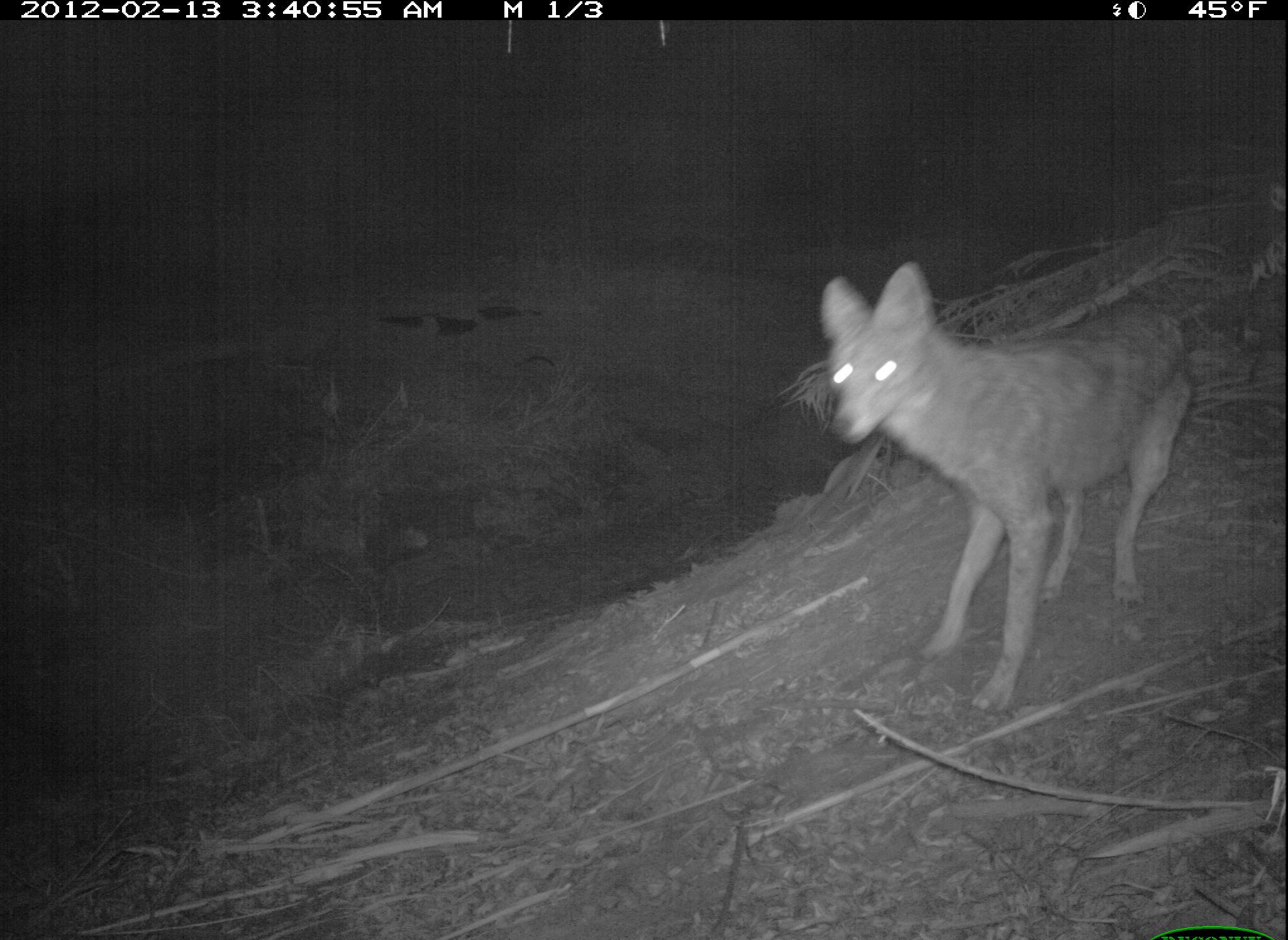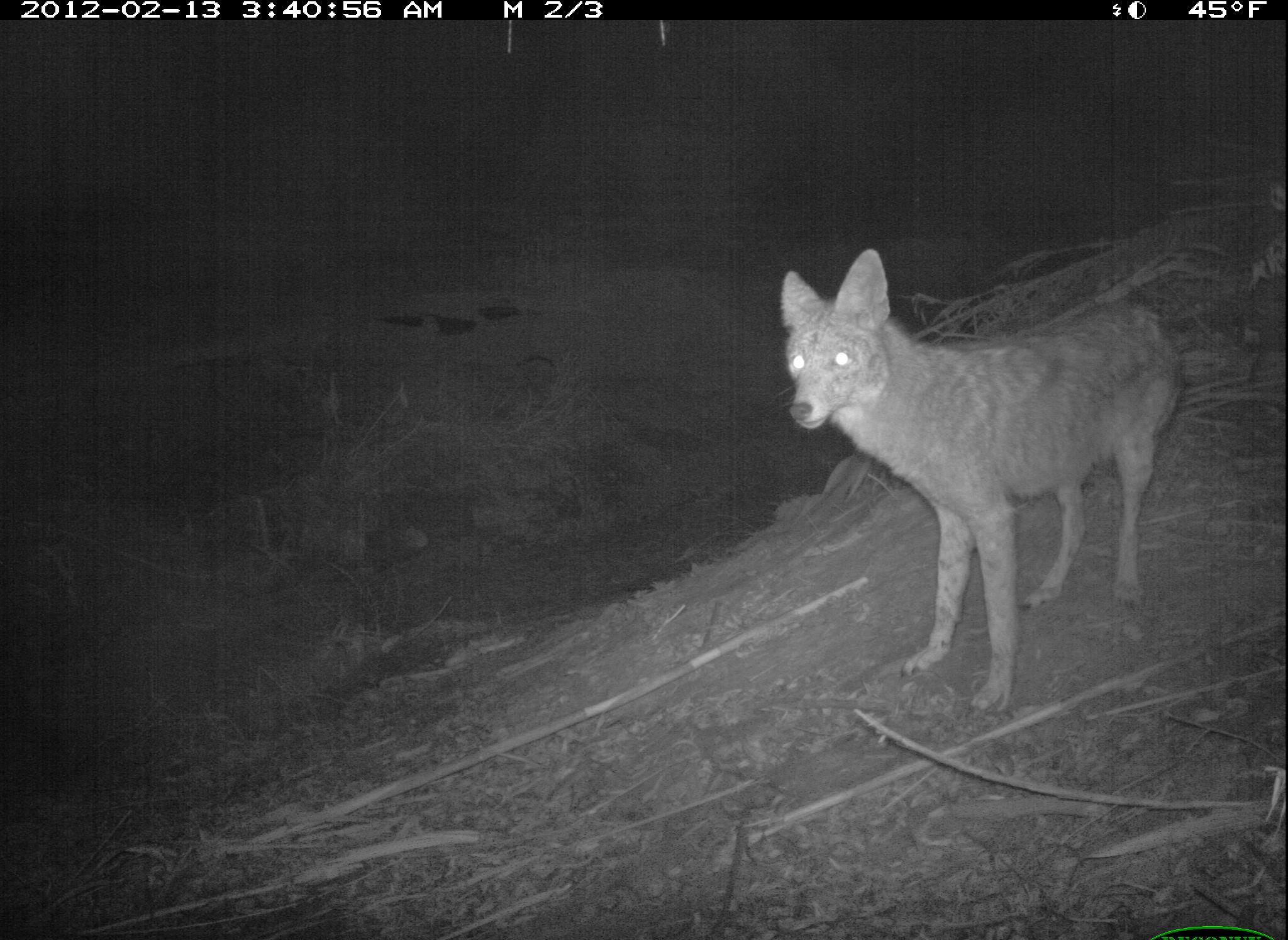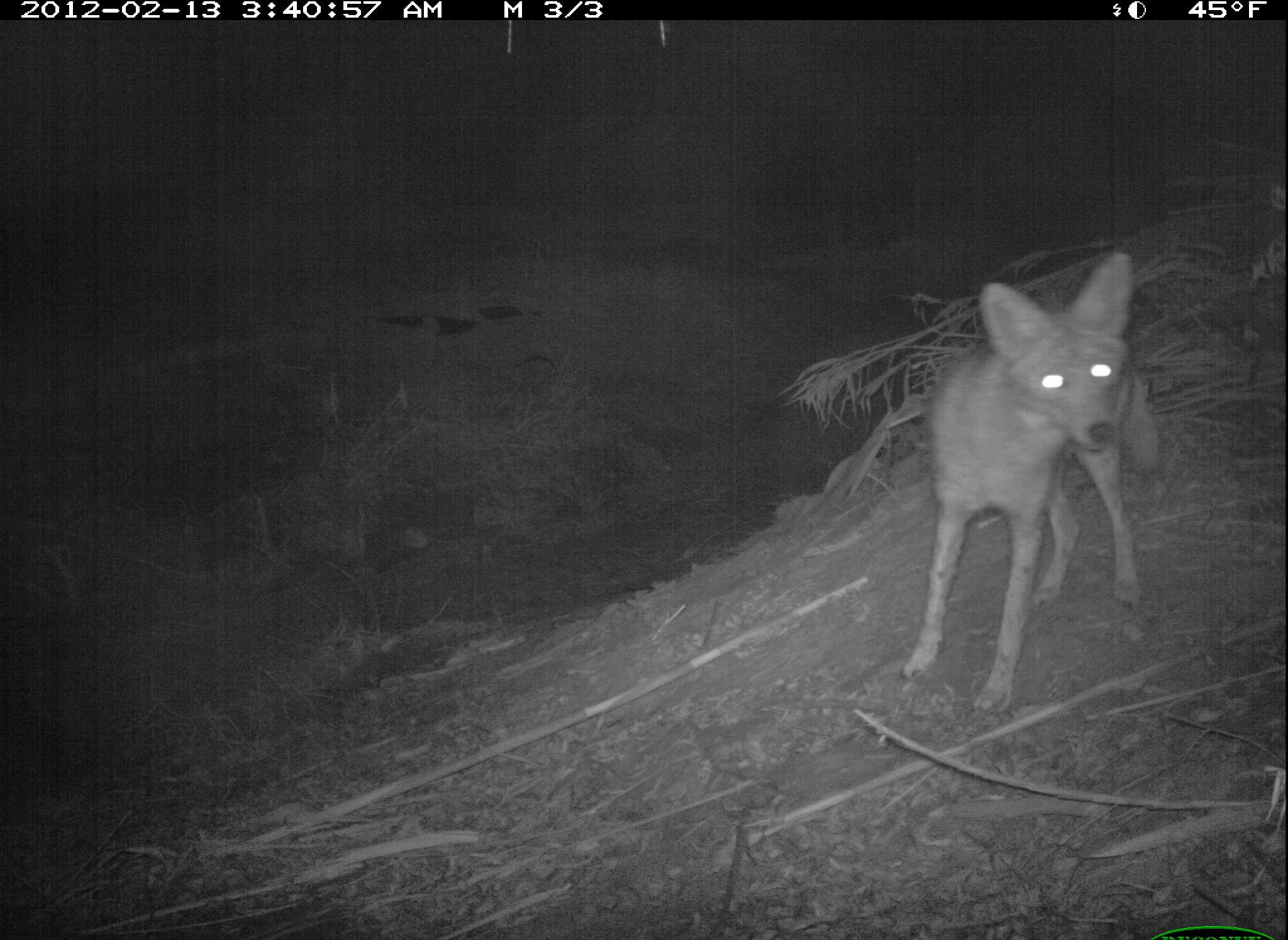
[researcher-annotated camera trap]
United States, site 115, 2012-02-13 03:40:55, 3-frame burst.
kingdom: Animalia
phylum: Chordata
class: Mammalia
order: Carnivora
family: Canidae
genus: Canis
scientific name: Canis latrans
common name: coyote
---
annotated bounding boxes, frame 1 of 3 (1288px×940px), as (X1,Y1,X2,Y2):
coyote: (766,259,1209,722)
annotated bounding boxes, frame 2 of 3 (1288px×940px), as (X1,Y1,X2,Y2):
coyote: (752,227,1183,714)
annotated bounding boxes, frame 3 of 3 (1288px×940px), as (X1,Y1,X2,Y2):
coyote: (892,250,1177,717)